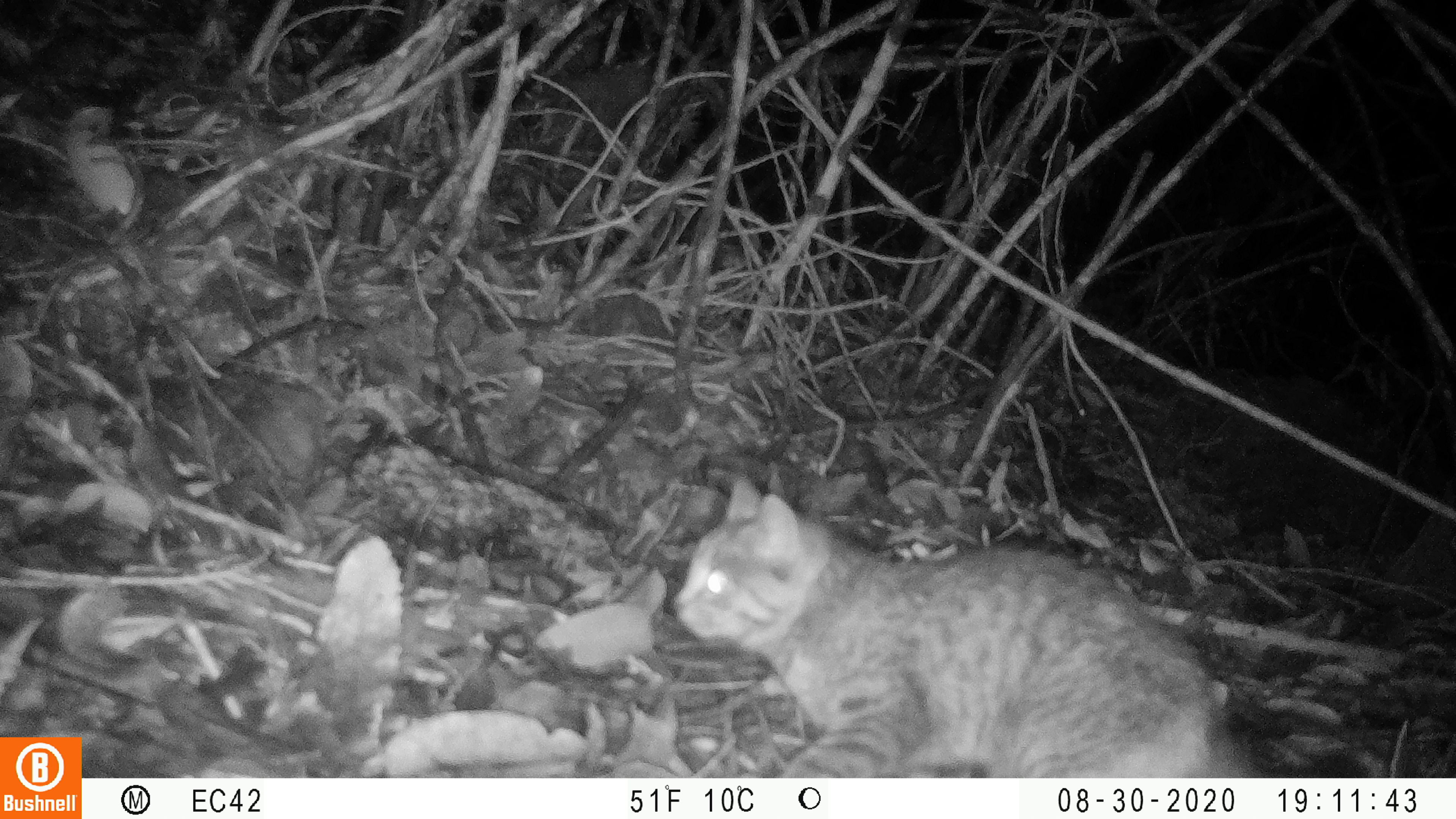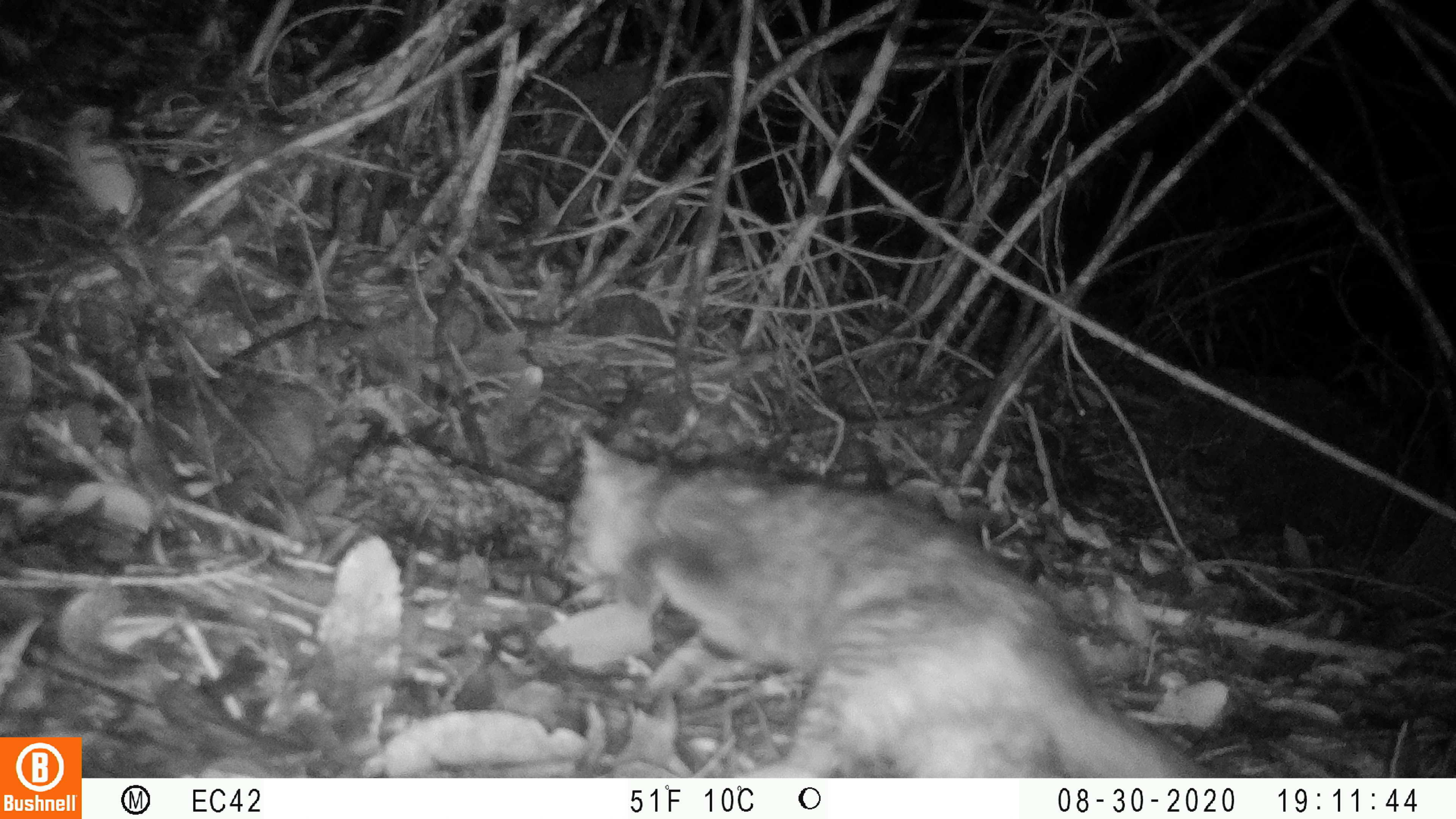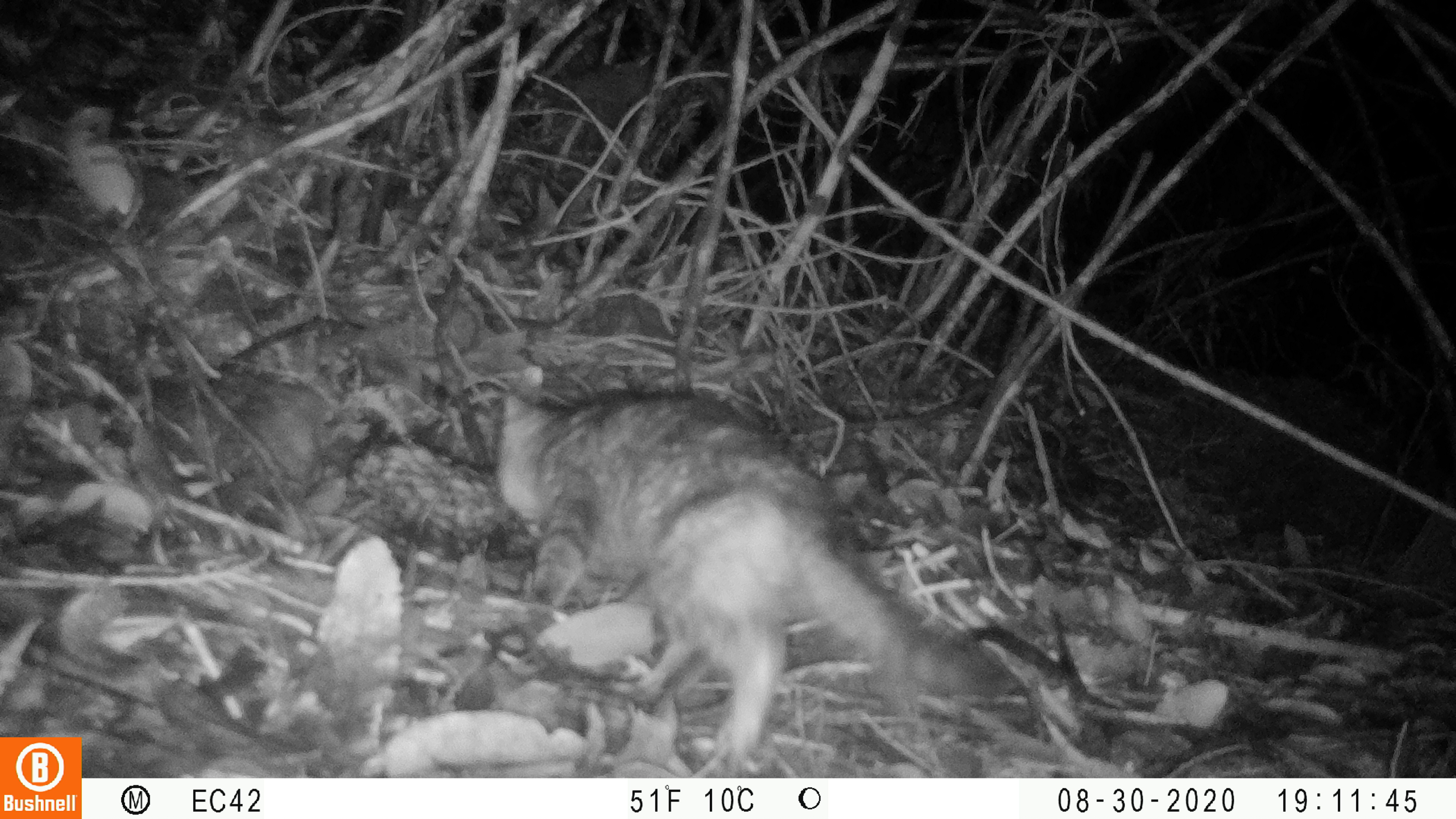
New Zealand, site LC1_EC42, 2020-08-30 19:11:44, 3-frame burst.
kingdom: Animalia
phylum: Chordata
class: Mammalia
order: Carnivora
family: Felidae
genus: Felis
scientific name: Felis catus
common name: domestic cat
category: cat